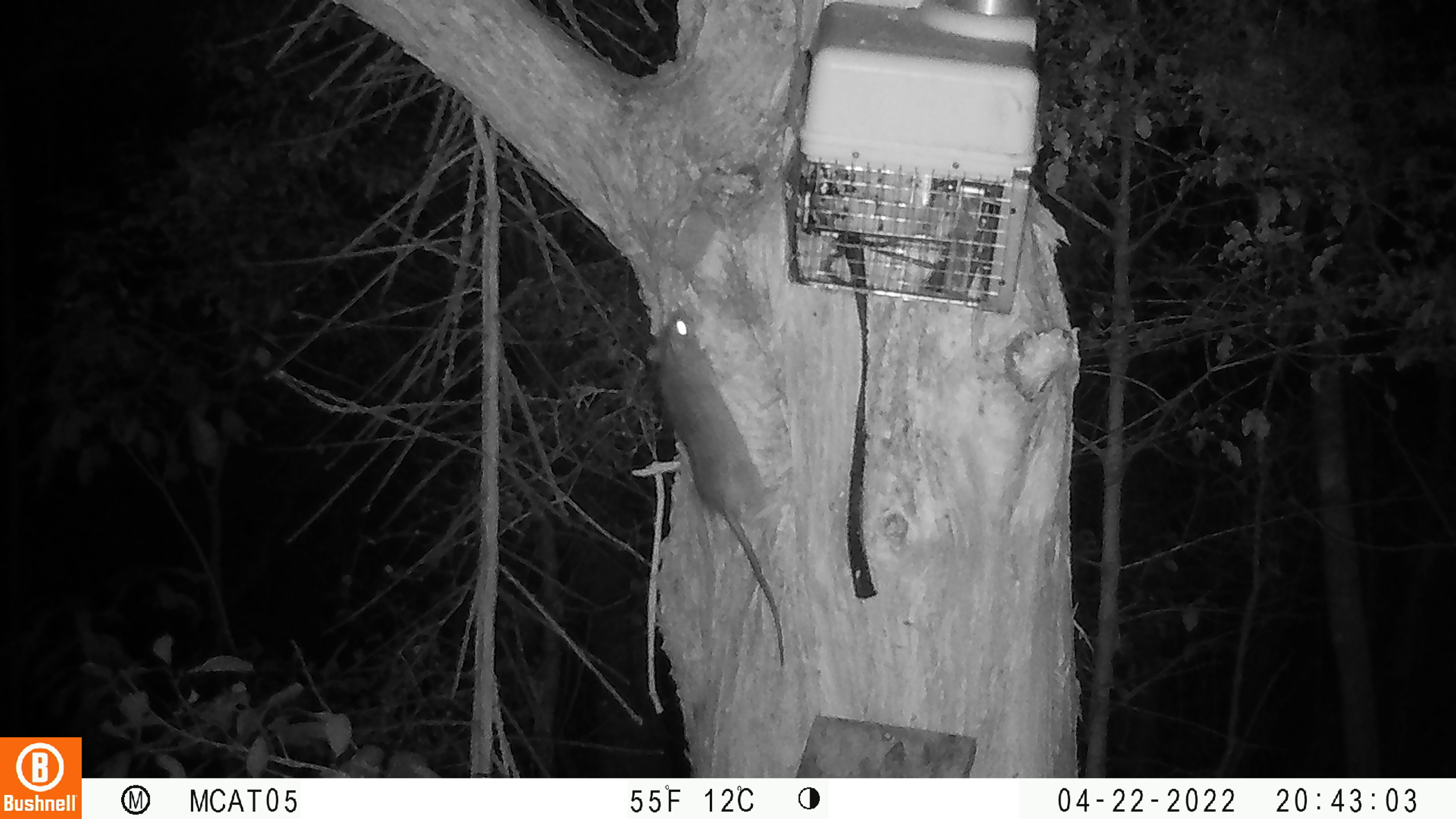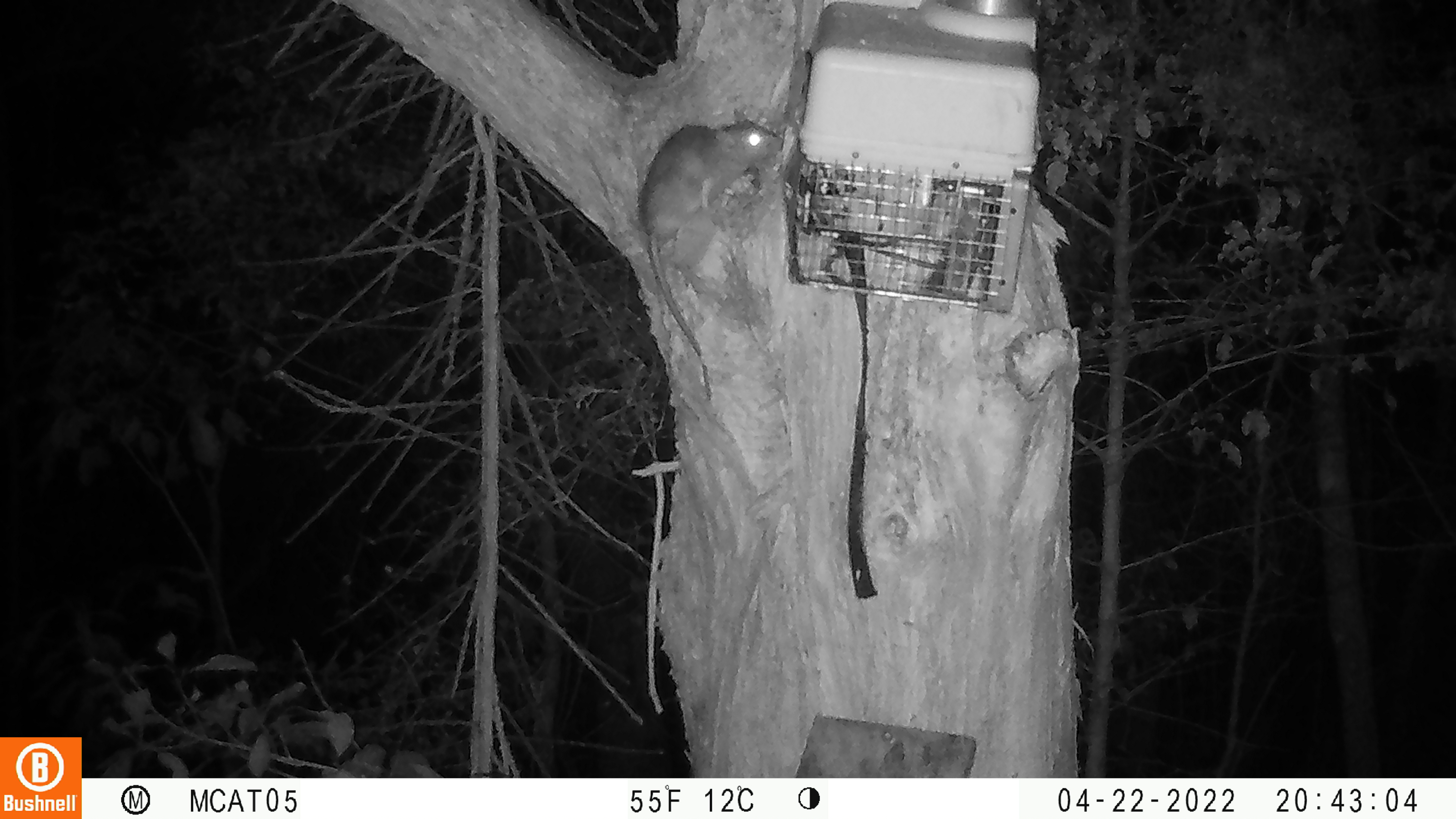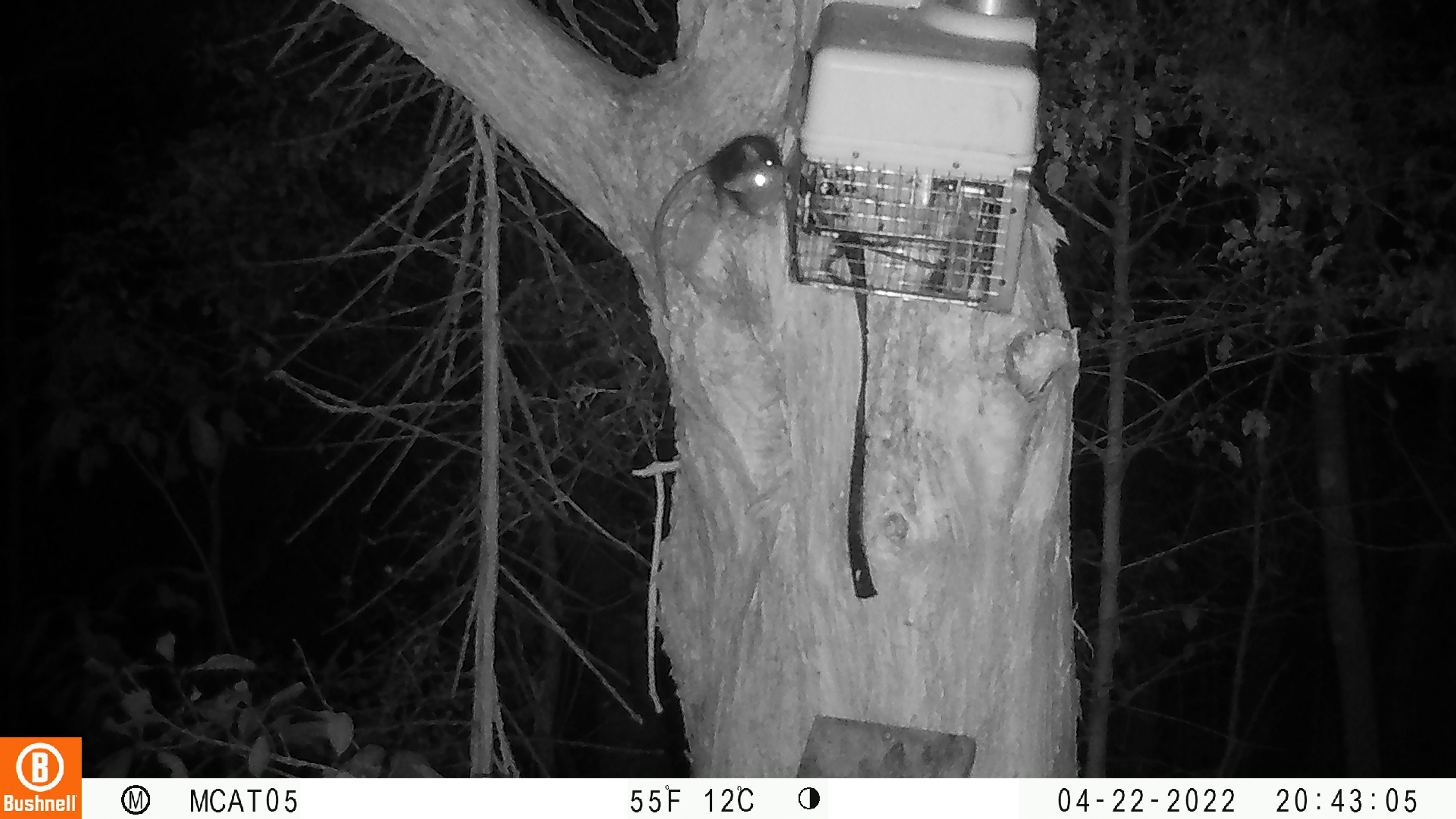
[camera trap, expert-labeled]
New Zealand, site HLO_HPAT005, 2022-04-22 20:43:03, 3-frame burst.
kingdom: Animalia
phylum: Chordata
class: Mammalia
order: Rodentia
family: Muridae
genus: Rattus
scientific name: Rattus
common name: rat